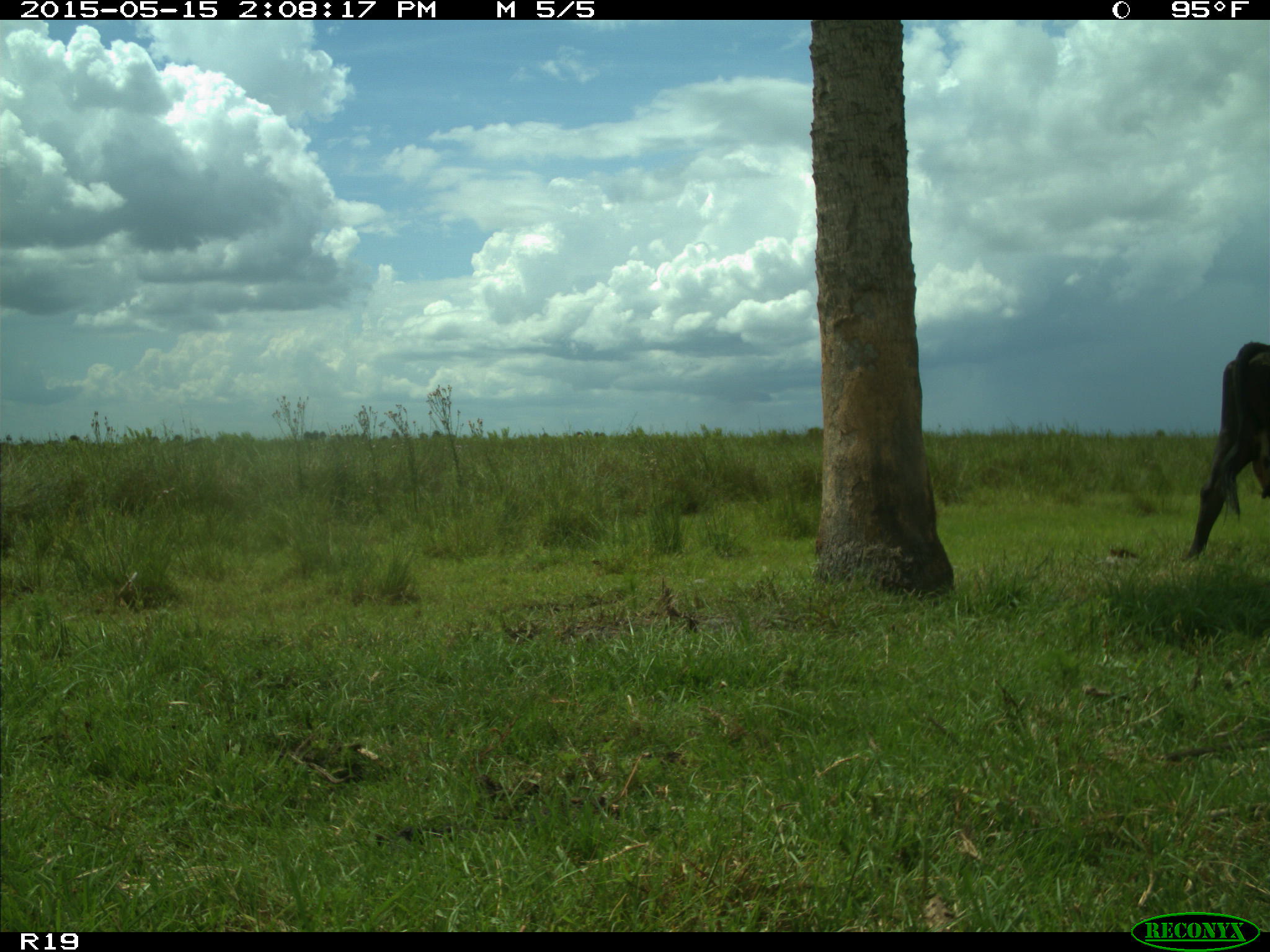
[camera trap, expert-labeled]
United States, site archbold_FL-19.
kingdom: Animalia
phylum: Chordata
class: Mammalia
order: Artiodactyla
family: Bovidae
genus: Bos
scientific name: Bos taurus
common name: domestic cow